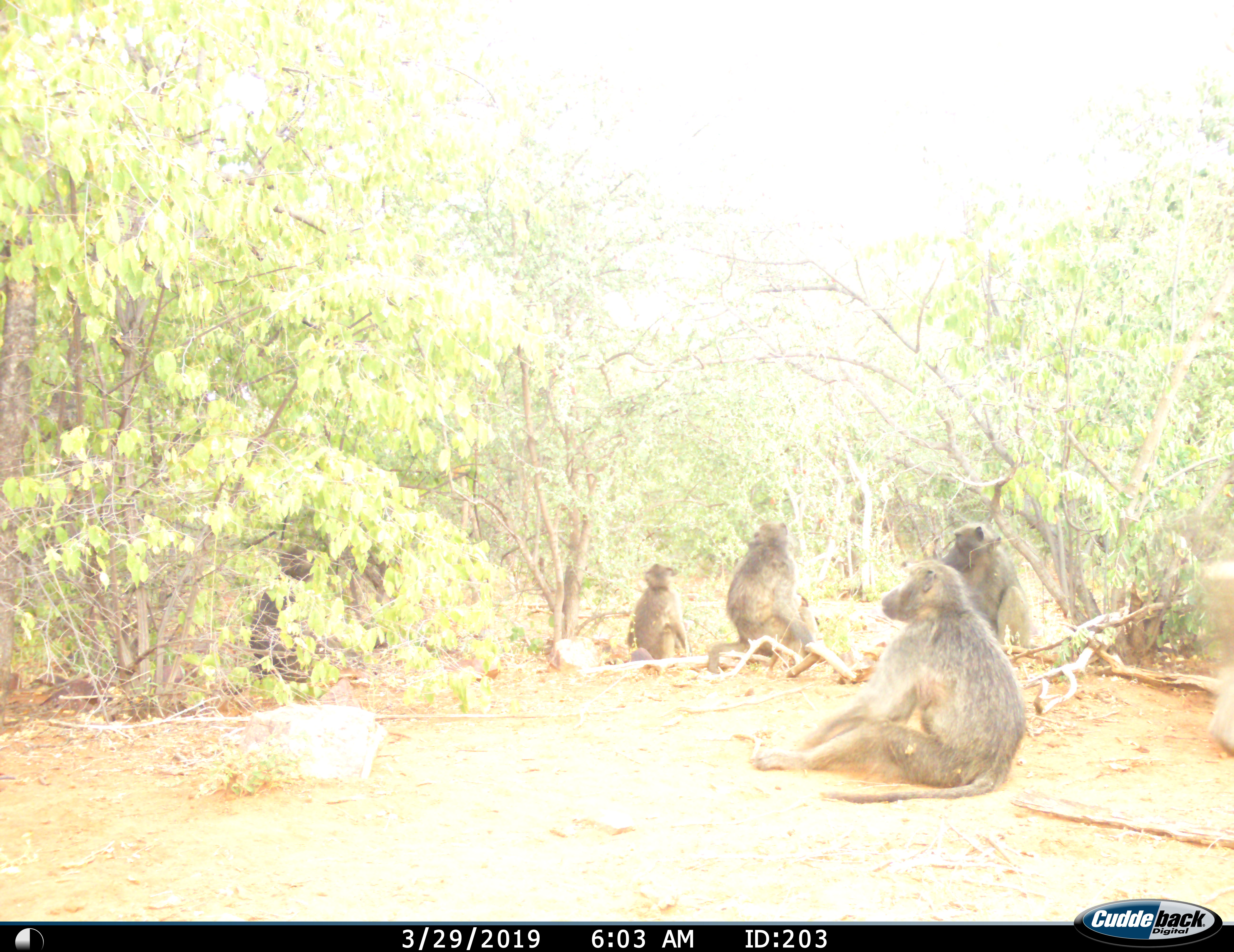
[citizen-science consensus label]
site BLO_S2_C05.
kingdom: Animalia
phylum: Chordata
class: Mammalia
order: Primates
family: Cercopithecidae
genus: Papio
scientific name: Papio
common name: baboon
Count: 4.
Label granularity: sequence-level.